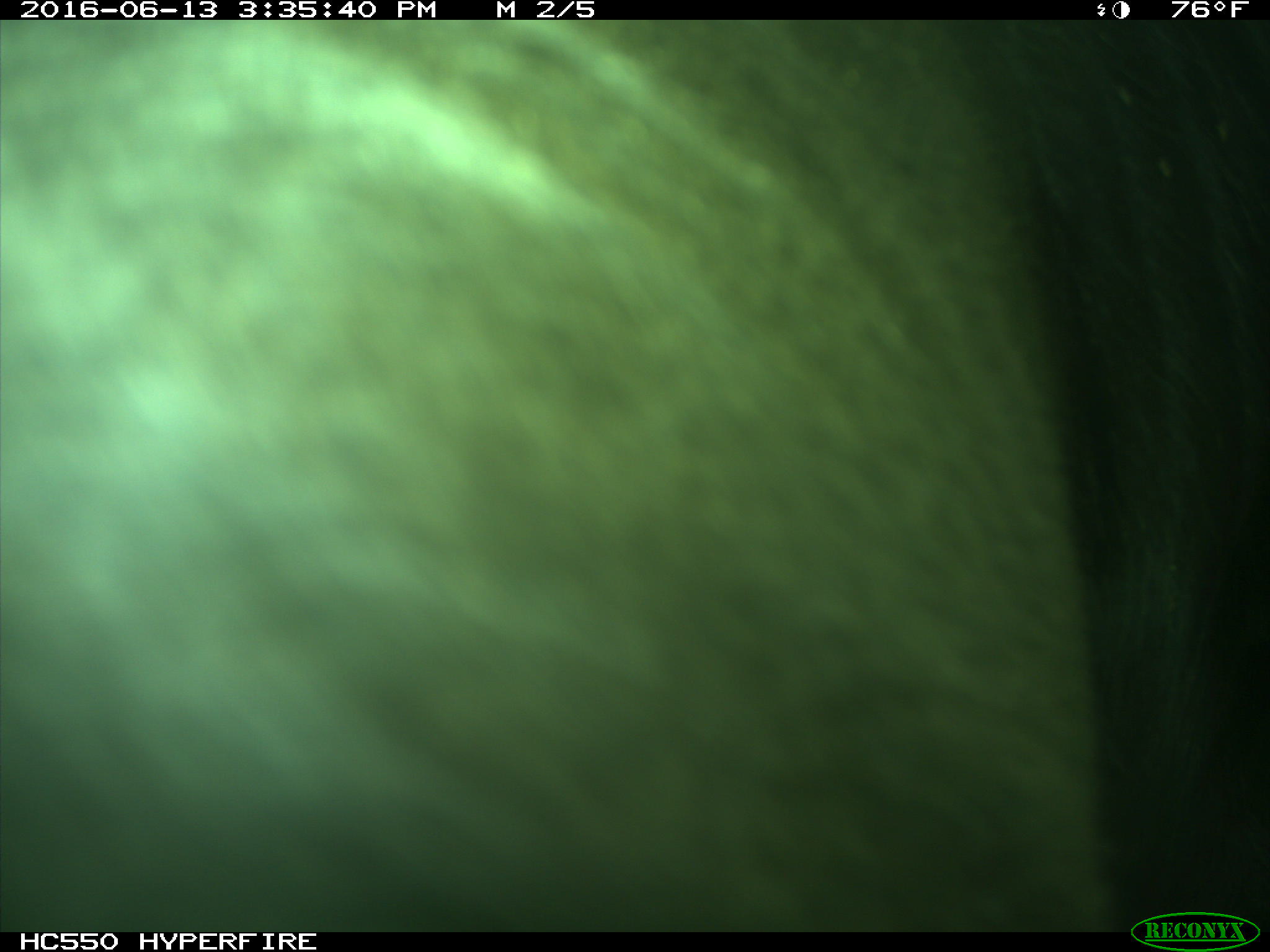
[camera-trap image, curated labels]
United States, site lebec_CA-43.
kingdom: Animalia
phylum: Chordata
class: Mammalia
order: Artiodactyla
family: Bovidae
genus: Bos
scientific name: Bos taurus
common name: domestic cow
Bos taurus (domestic cow).